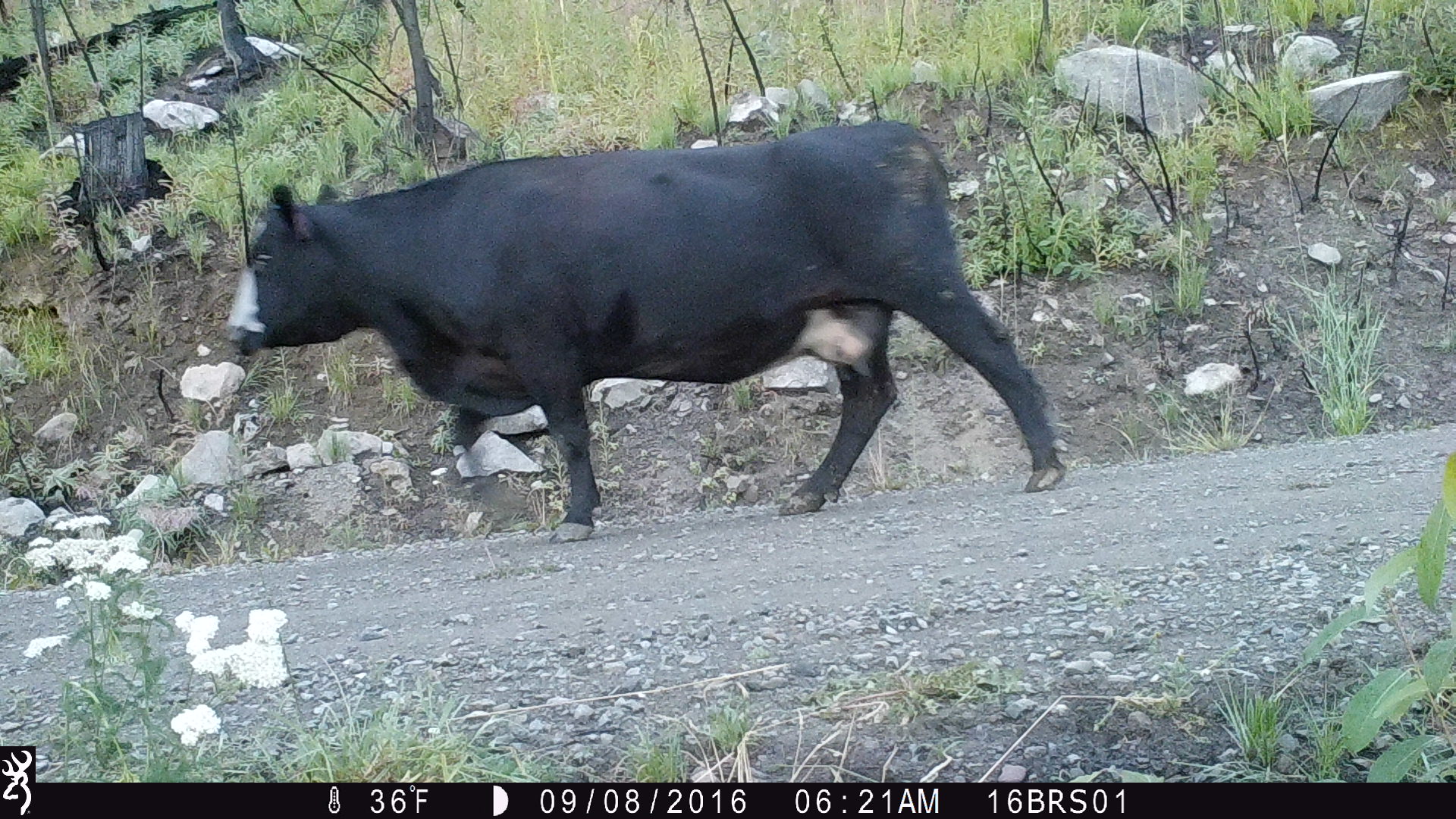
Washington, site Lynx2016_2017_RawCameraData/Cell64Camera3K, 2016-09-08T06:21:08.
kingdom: Animalia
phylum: Chordata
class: Mammalia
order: Artiodactyla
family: Bovidae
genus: Bos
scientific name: Bos taurus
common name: domestic cattle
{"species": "domestic cattle (Bos taurus)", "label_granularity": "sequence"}